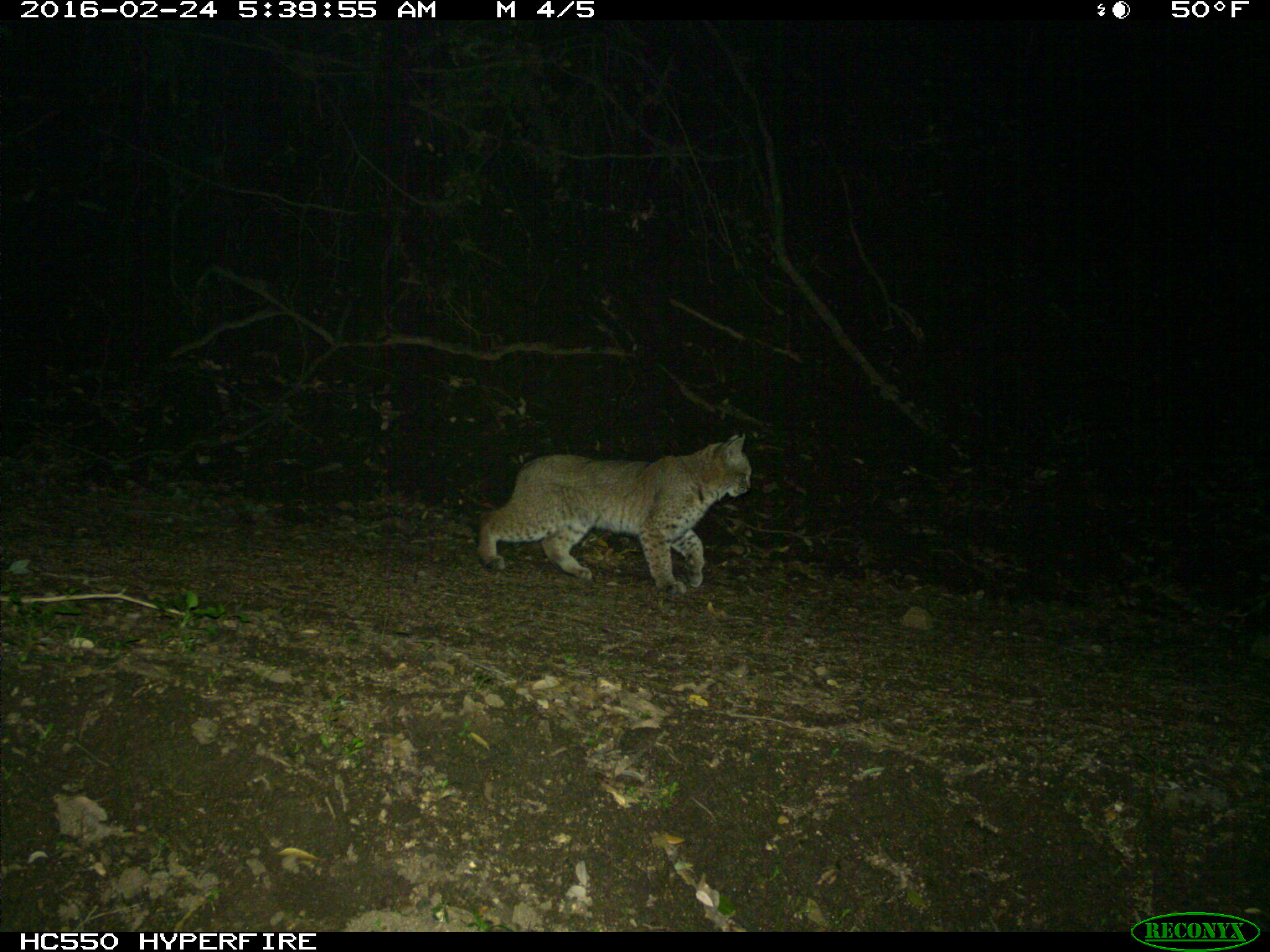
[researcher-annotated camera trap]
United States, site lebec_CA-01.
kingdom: Animalia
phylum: Chordata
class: Mammalia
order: Carnivora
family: Felidae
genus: Lynx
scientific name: Lynx rufus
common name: bobcat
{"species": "Lynx rufus (bobcat)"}